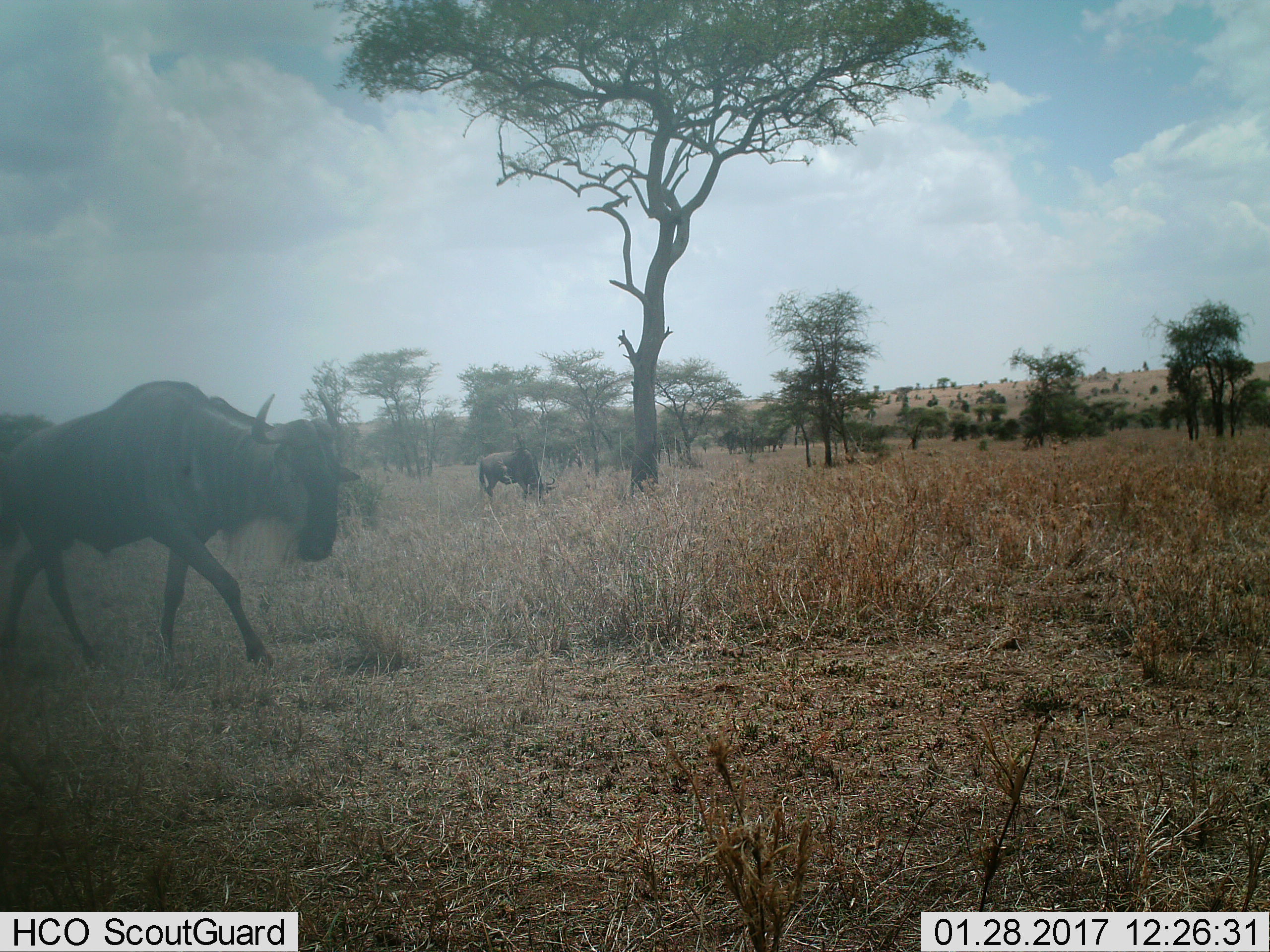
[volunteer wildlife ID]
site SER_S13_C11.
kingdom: Animalia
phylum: Chordata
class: Mammalia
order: Artiodactyla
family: Bovidae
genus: Connochaetes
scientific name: Connochaetes taurinus taurinus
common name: blue wildebeest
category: wildebeestblue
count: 2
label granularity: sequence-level